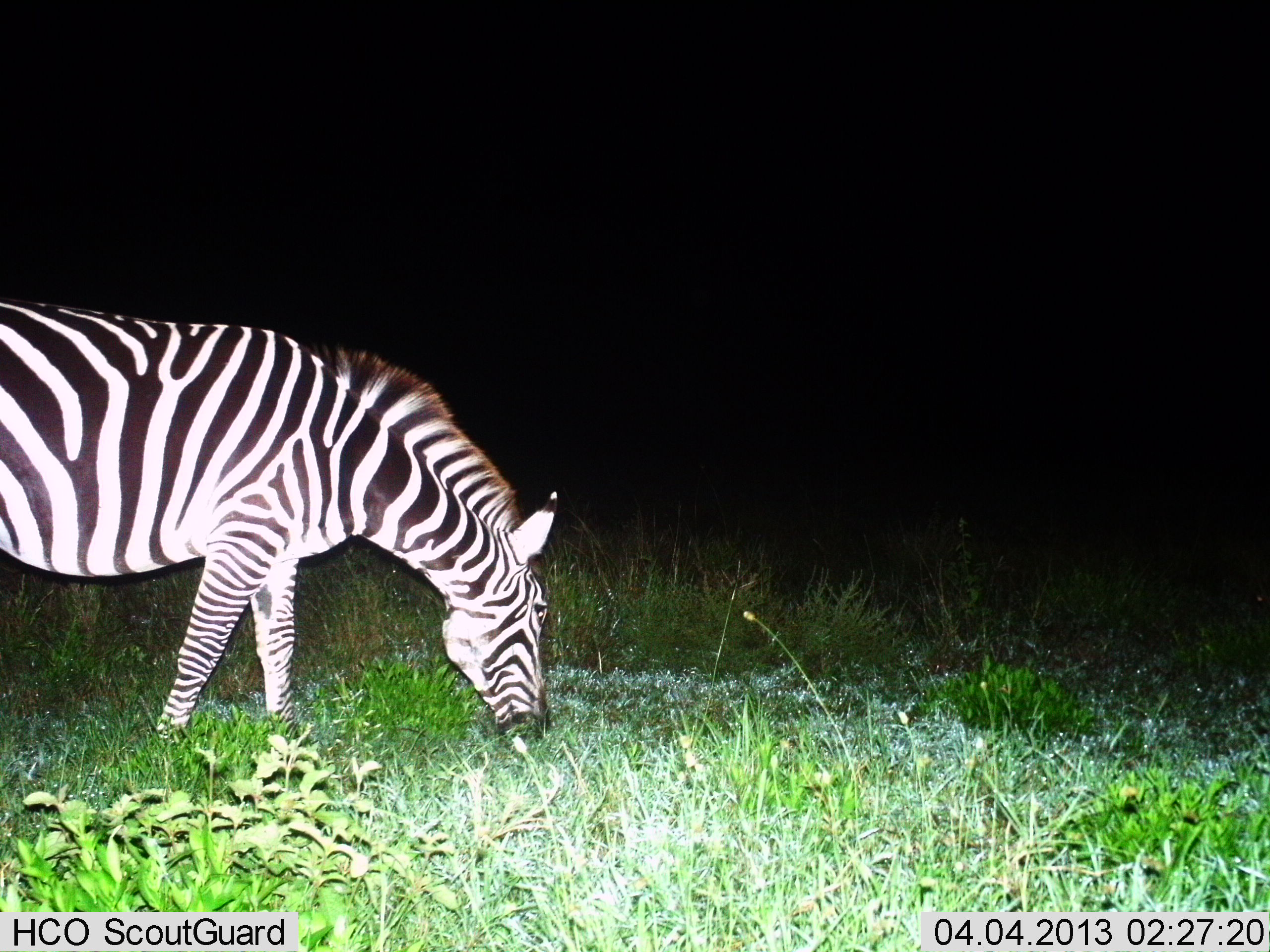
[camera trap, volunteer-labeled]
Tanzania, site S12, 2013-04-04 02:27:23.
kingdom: Animalia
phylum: Chordata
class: Mammalia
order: Perissodactyla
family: Equidae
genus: Equus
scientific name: Equus quagga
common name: plains zebra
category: zebra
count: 1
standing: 9%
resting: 0%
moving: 0%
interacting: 0%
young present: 0%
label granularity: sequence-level